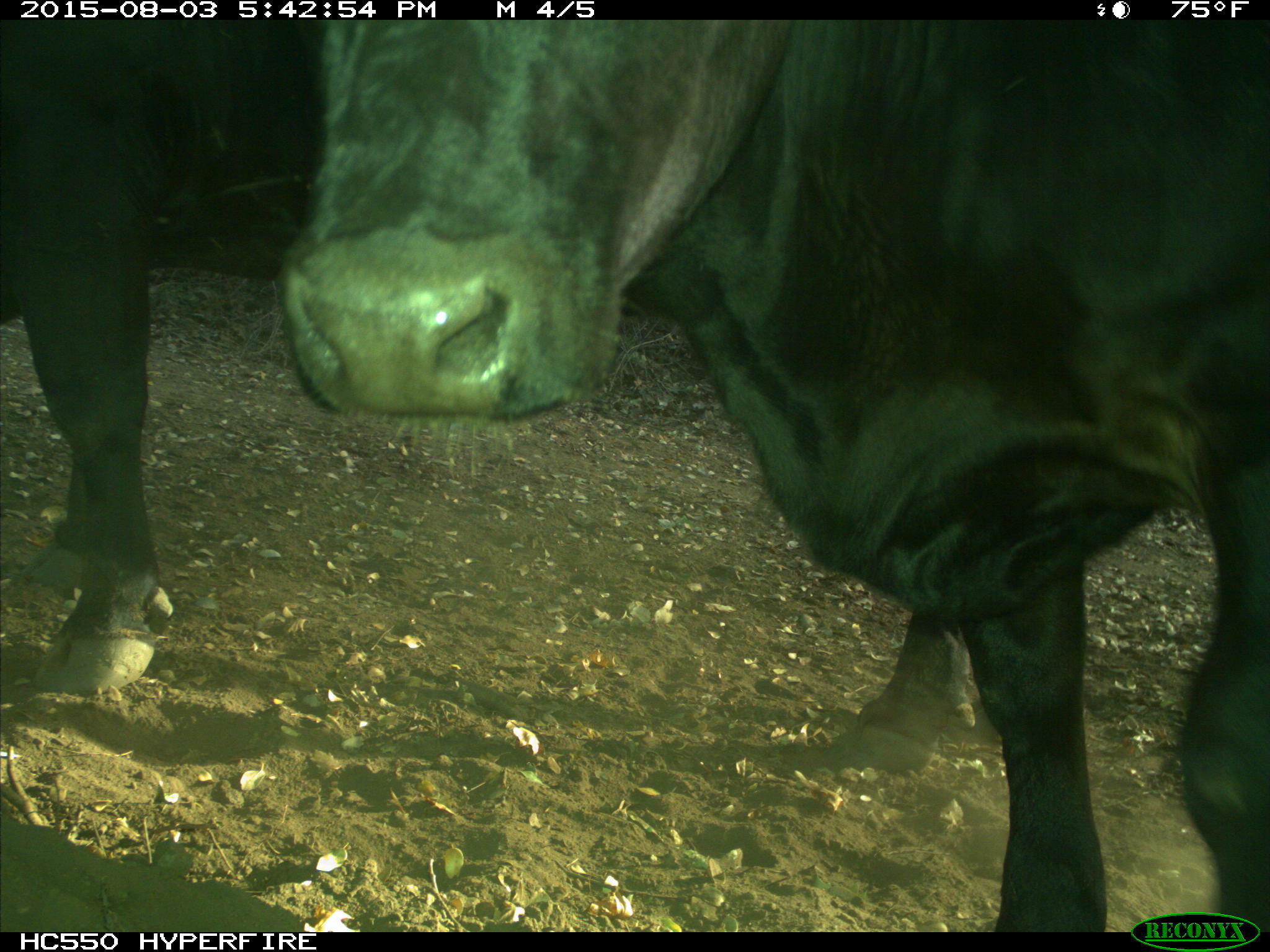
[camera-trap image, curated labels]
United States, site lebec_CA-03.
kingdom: Animalia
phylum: Chordata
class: Mammalia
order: Artiodactyla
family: Bovidae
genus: Bos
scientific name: Bos taurus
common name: domestic cow